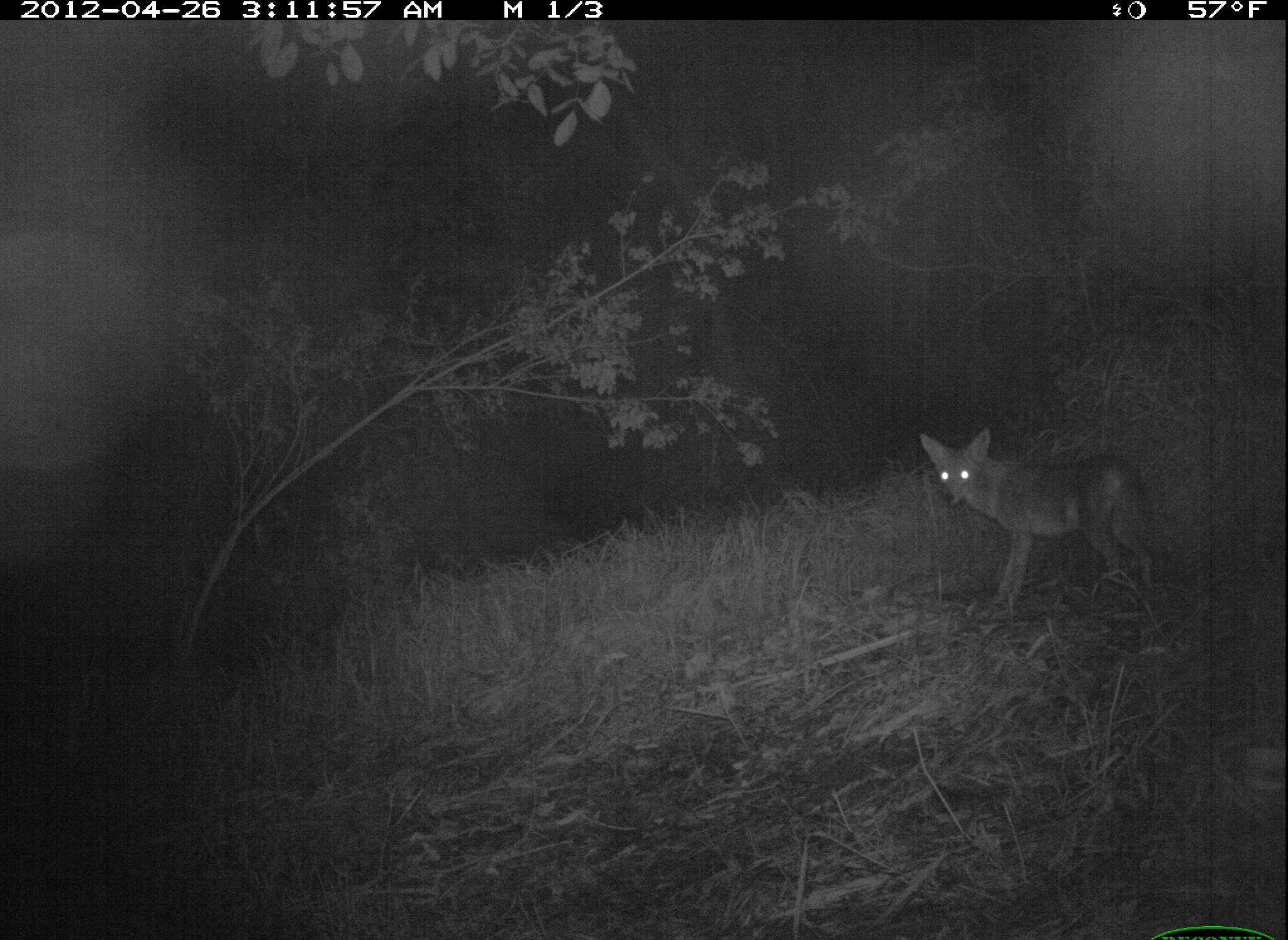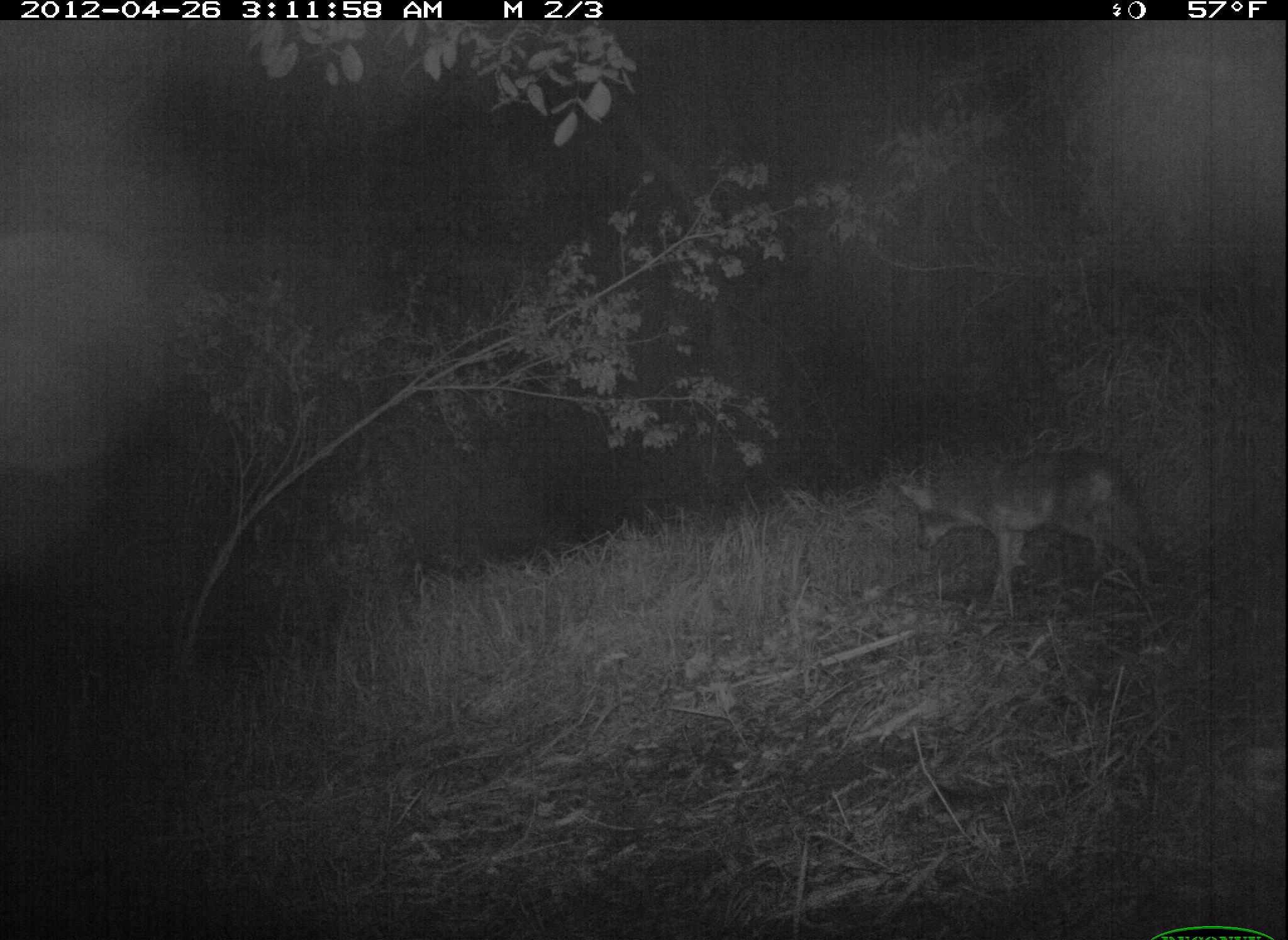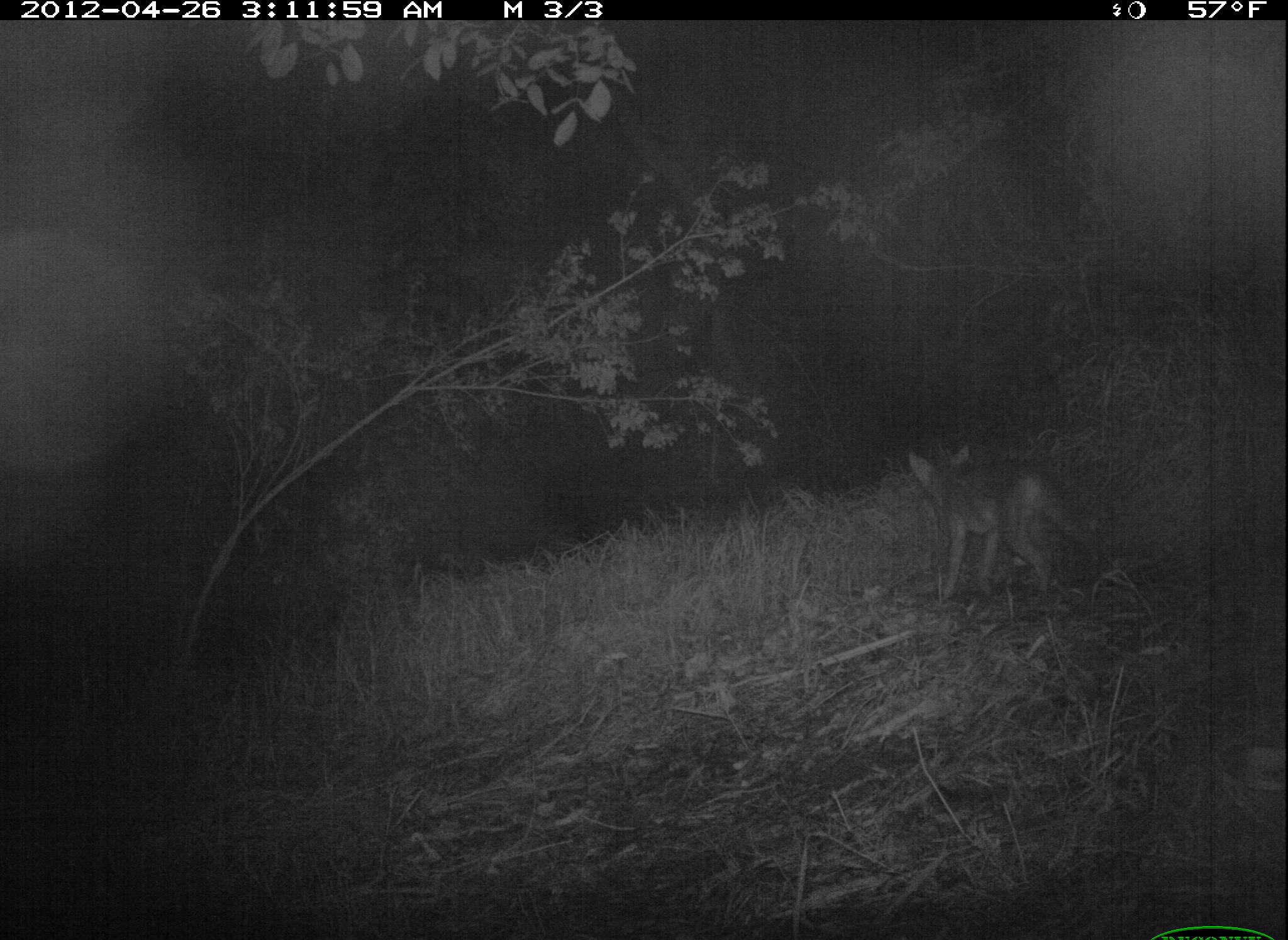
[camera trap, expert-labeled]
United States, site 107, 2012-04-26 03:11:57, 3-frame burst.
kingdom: Animalia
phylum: Chordata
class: Mammalia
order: Carnivora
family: Canidae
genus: Canis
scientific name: Canis latrans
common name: coyote